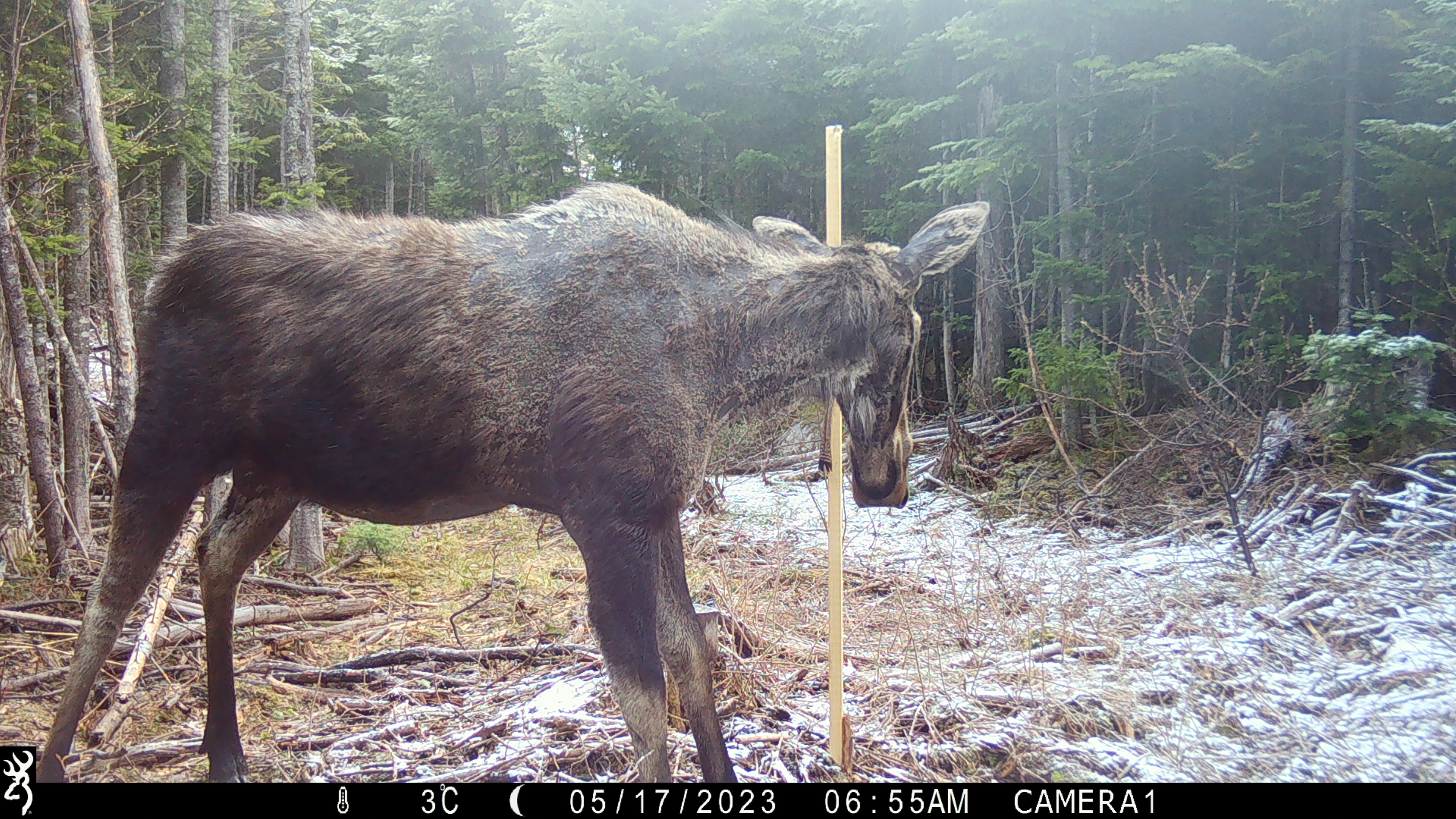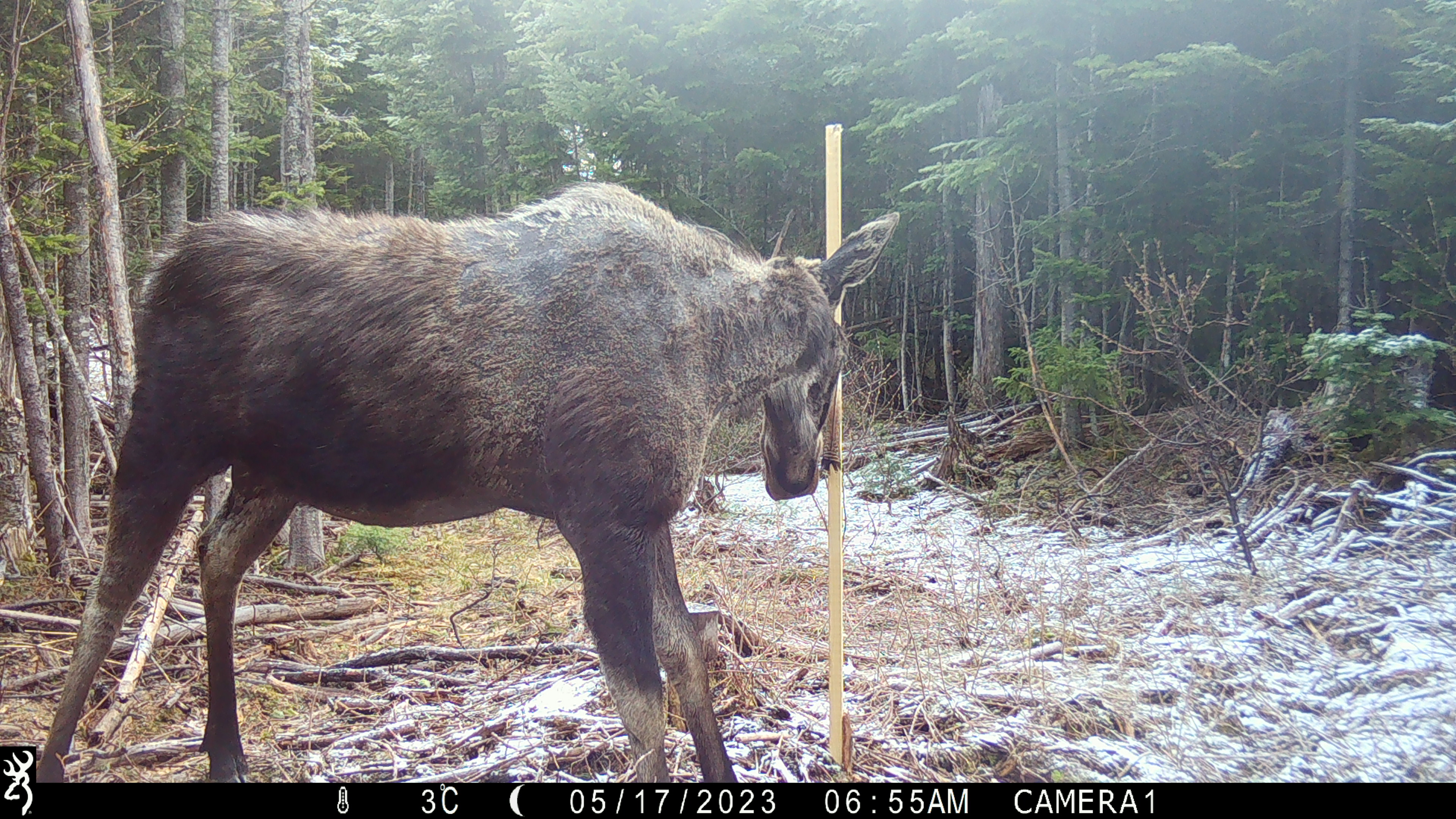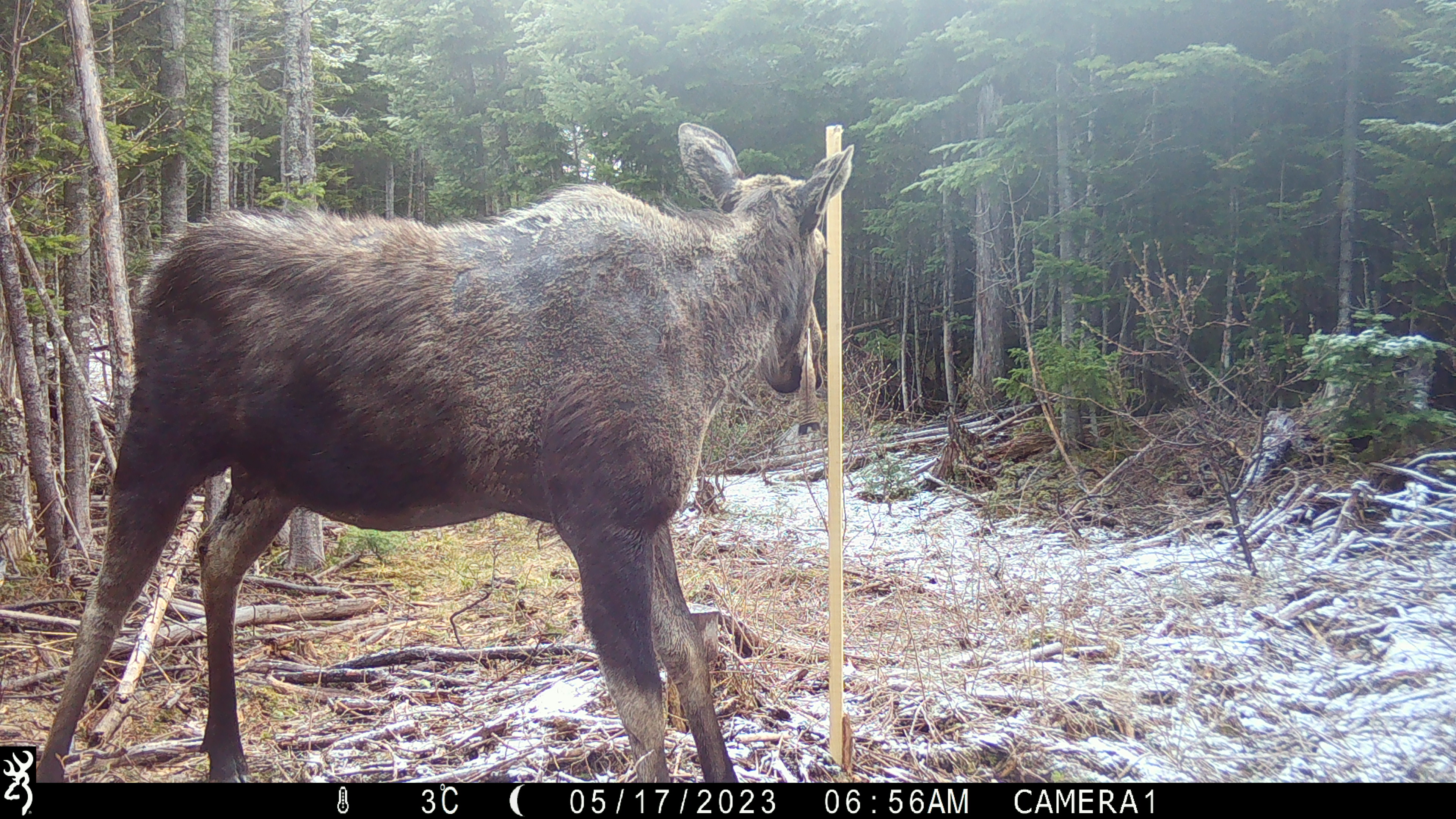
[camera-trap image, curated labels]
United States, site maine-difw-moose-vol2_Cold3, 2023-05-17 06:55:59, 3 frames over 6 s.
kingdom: Animalia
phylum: Chordata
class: Mammalia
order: Artiodactyla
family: Cervidae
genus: Alces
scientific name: Alces alces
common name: moose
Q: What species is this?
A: Moose (Alces alces).